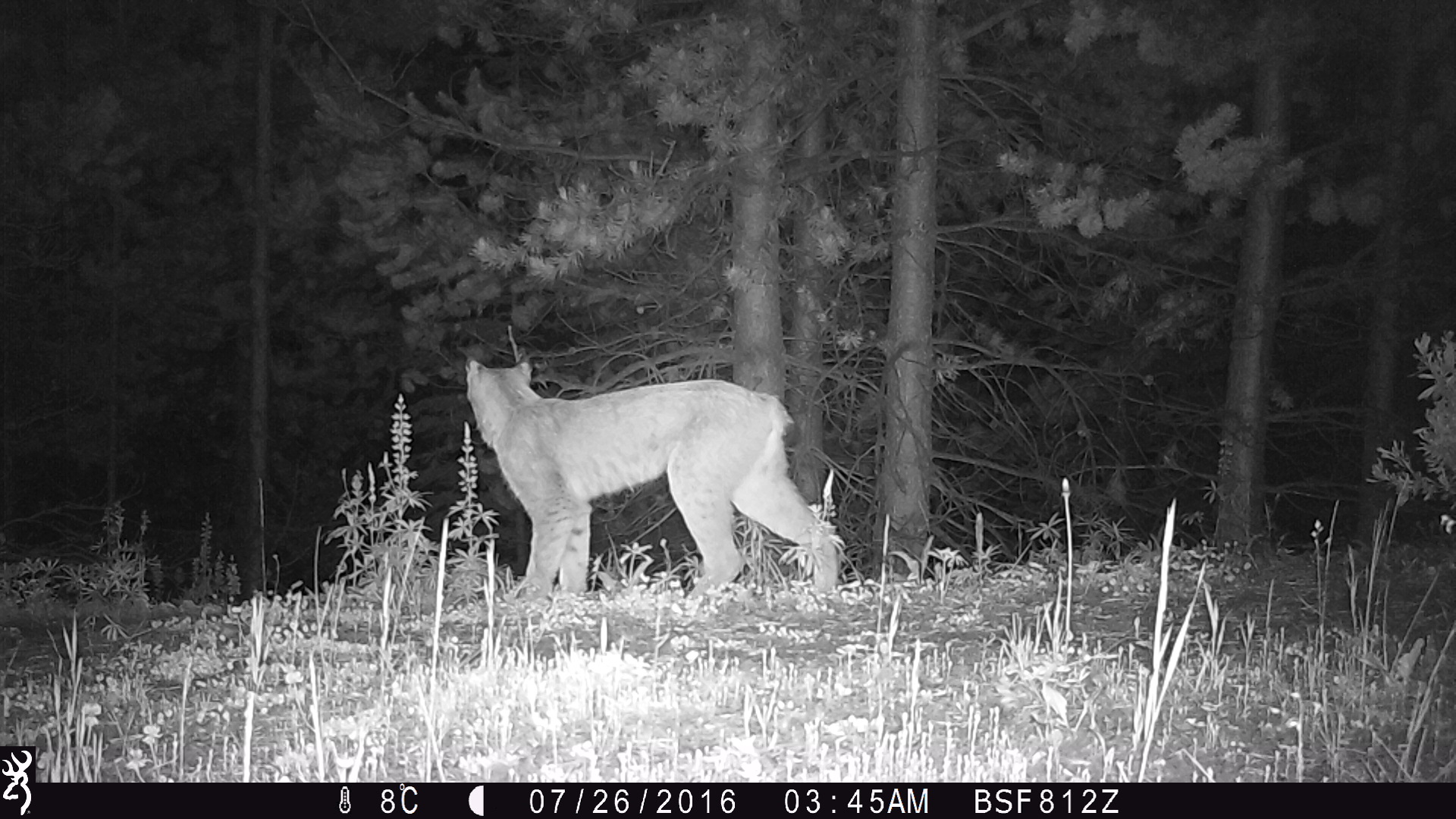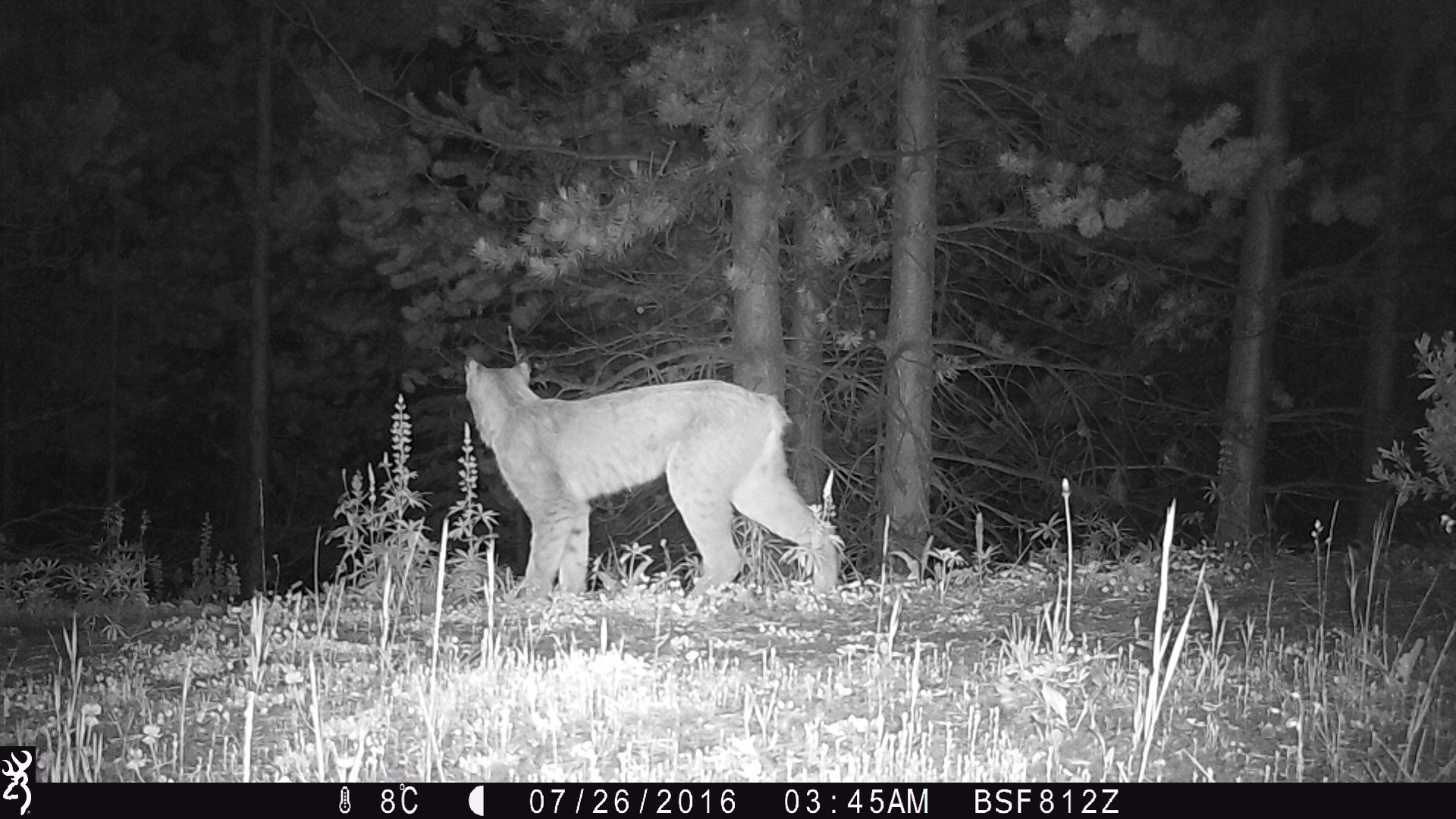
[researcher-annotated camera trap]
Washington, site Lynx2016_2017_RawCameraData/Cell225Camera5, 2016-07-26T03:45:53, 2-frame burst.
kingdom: Animalia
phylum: Chordata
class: Mammalia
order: Carnivora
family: Felidae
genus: Lynx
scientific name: Lynx canadensis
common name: canada lynx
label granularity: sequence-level